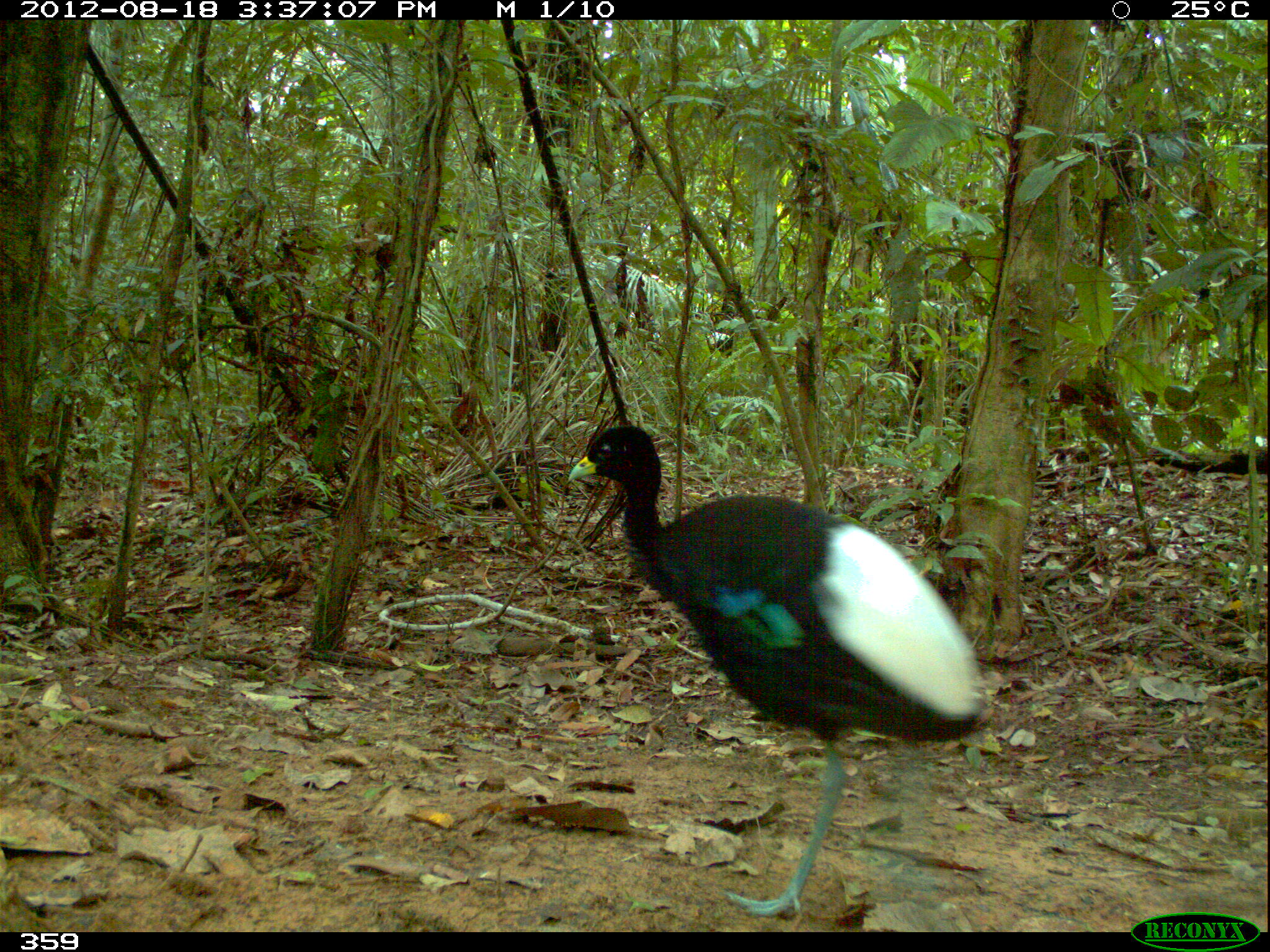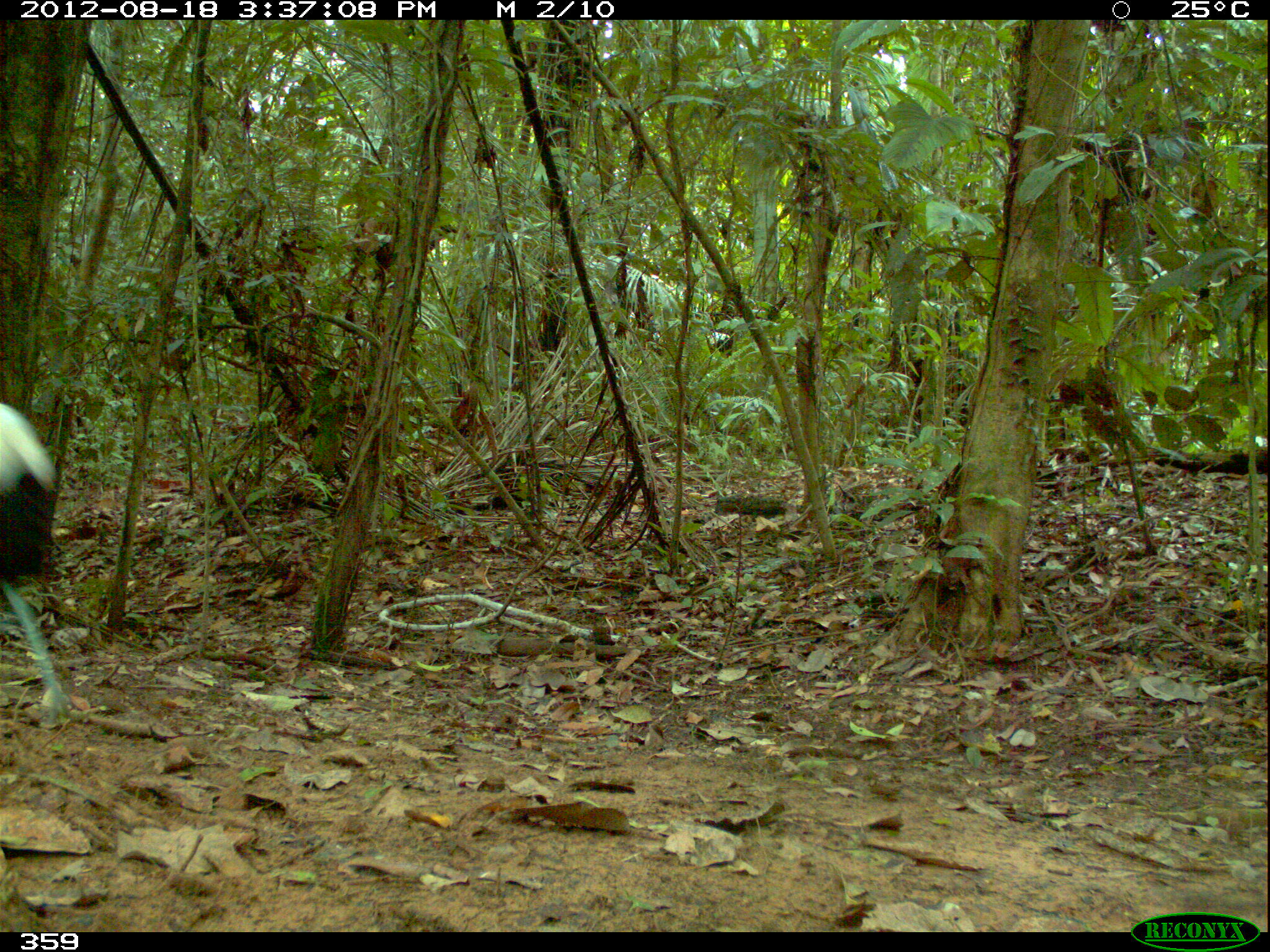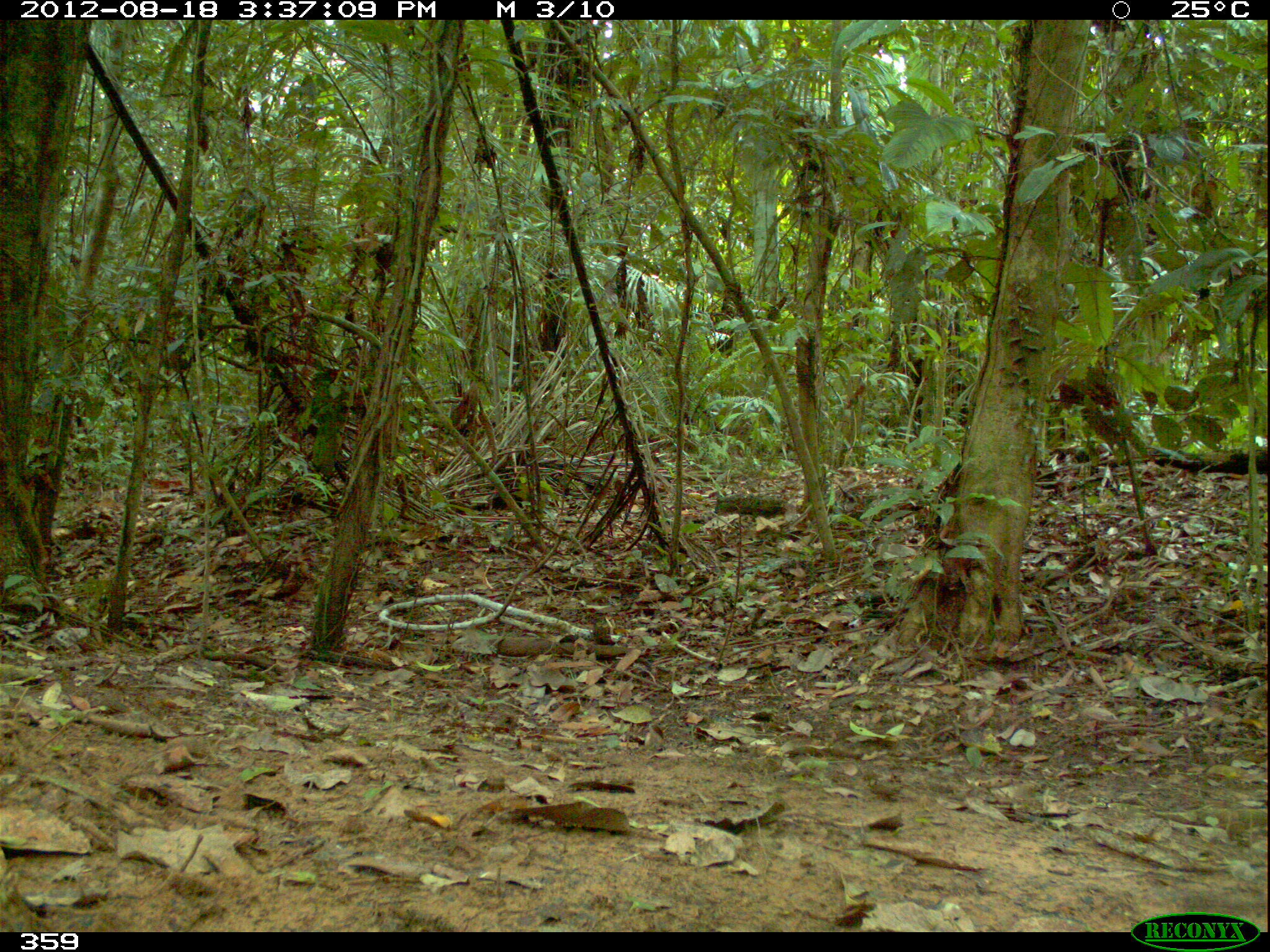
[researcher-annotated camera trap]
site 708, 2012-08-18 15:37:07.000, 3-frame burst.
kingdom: Animalia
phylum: Chordata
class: Aves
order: Gruiformes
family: Psophiidae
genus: Psophia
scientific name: Psophia leucoptera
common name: pale-winged trumpeter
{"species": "Psophia leucoptera (pale-winged trumpeter)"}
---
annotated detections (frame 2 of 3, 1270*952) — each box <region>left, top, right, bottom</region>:
psophia leucoptera: <region>0, 402, 77, 729</region>